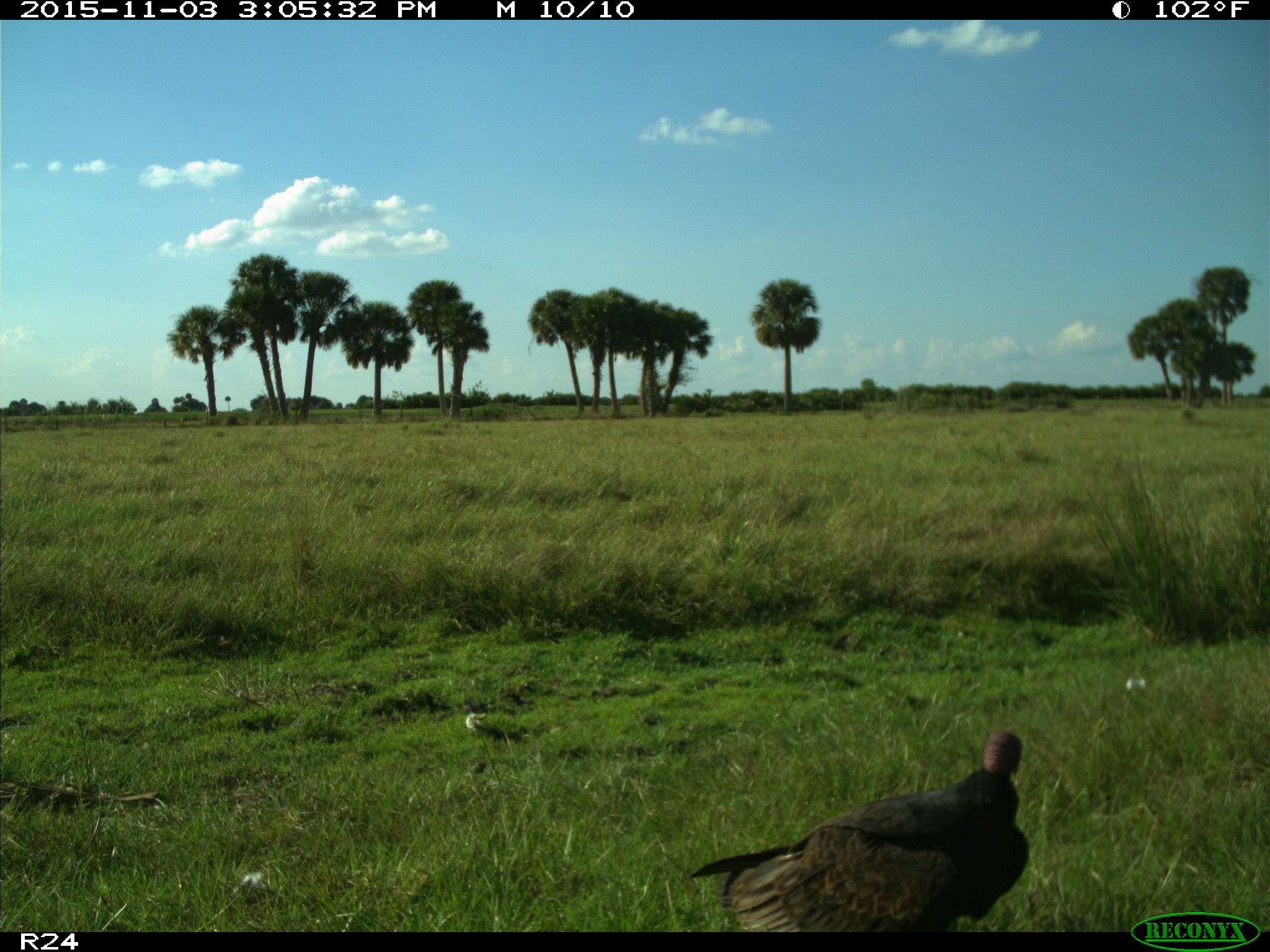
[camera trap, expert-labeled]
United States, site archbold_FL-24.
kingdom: Animalia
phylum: Chordata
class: Aves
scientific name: Aves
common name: birds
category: unidentified bird